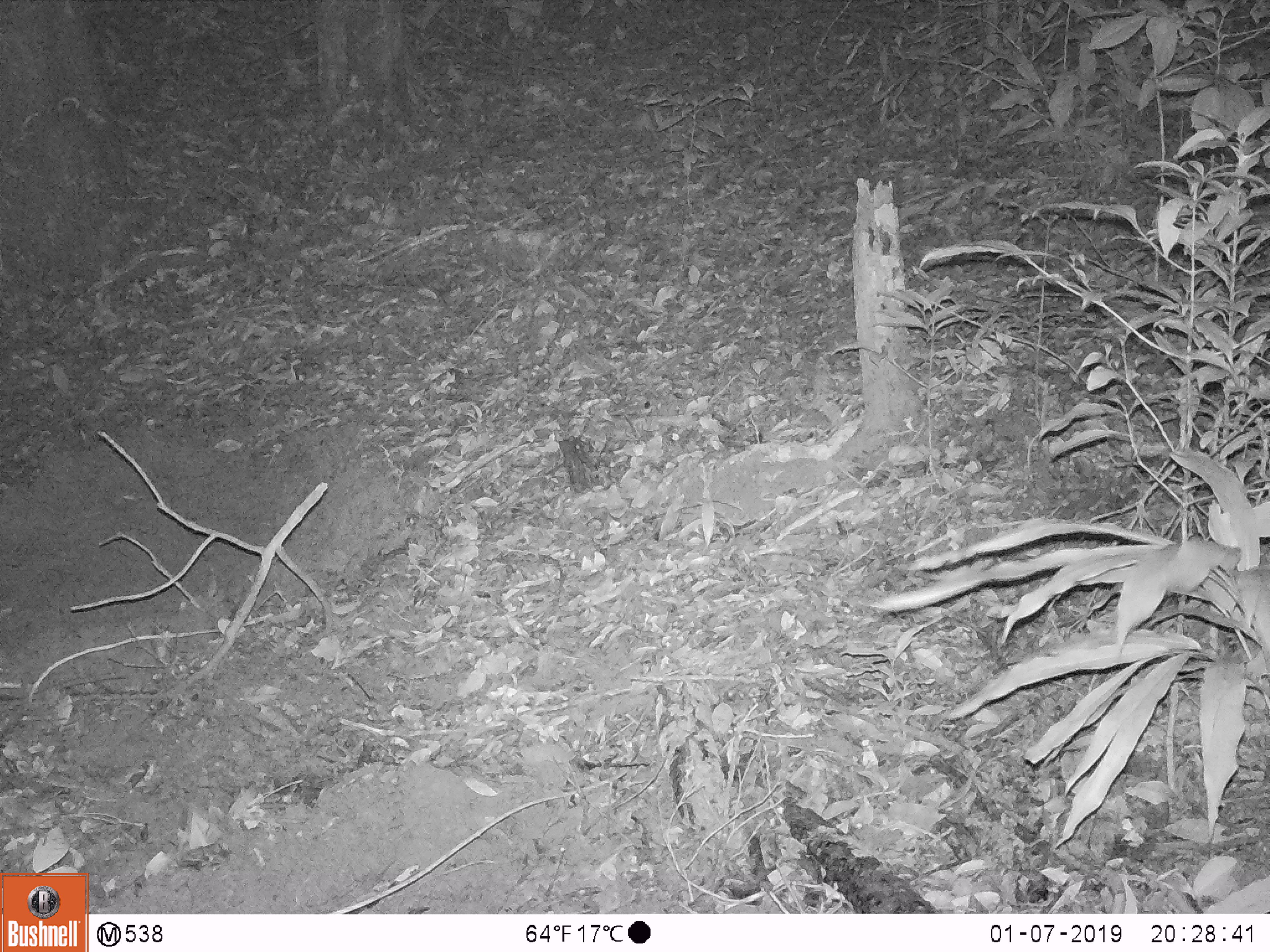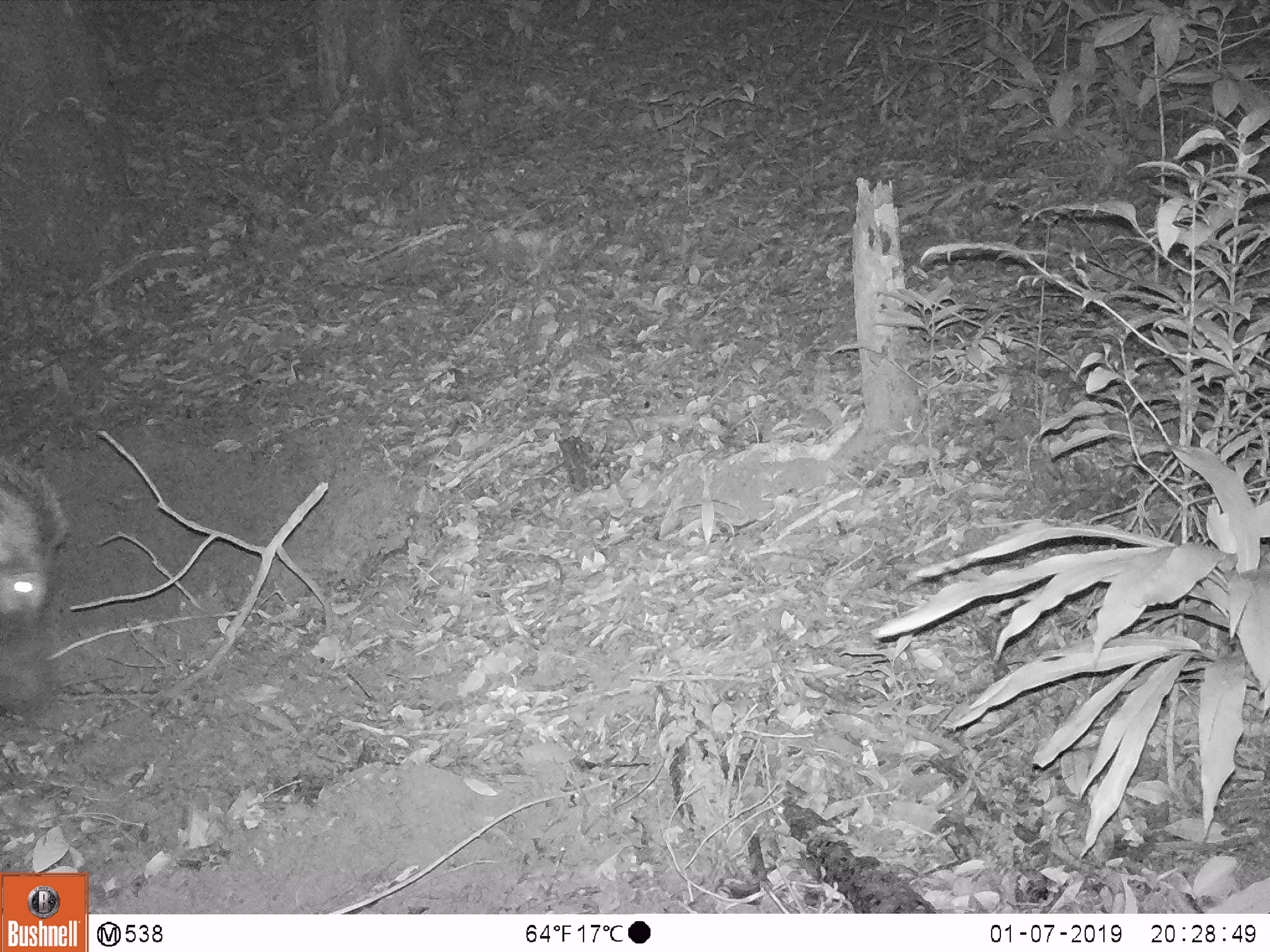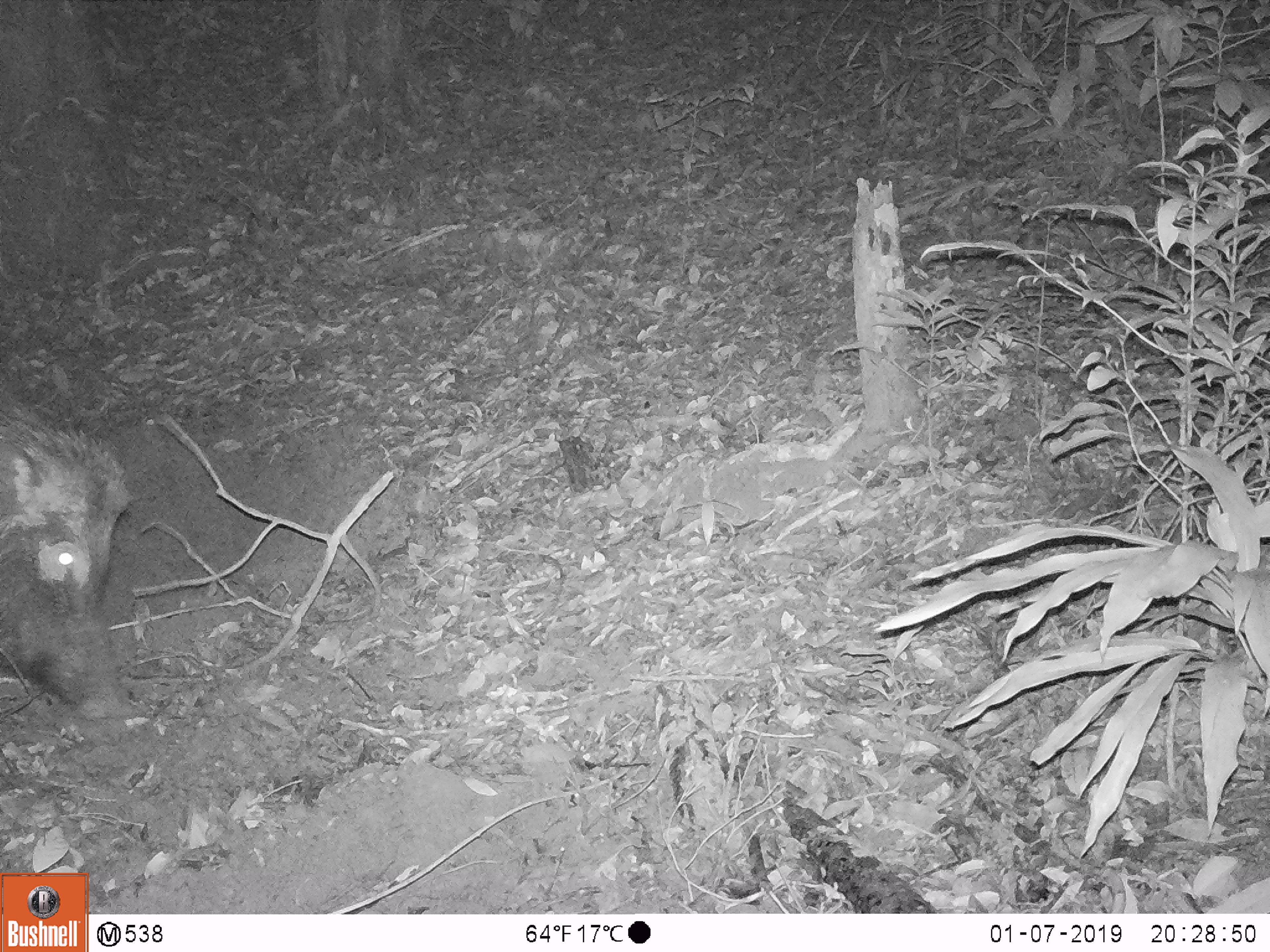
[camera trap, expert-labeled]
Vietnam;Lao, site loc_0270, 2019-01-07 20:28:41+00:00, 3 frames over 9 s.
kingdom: Animalia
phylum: Chordata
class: Mammalia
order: Artiodactyla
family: Suidae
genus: Sus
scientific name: Sus scrofa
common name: eurasian wild pig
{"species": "eurasian wild pig (Sus scrofa)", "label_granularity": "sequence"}